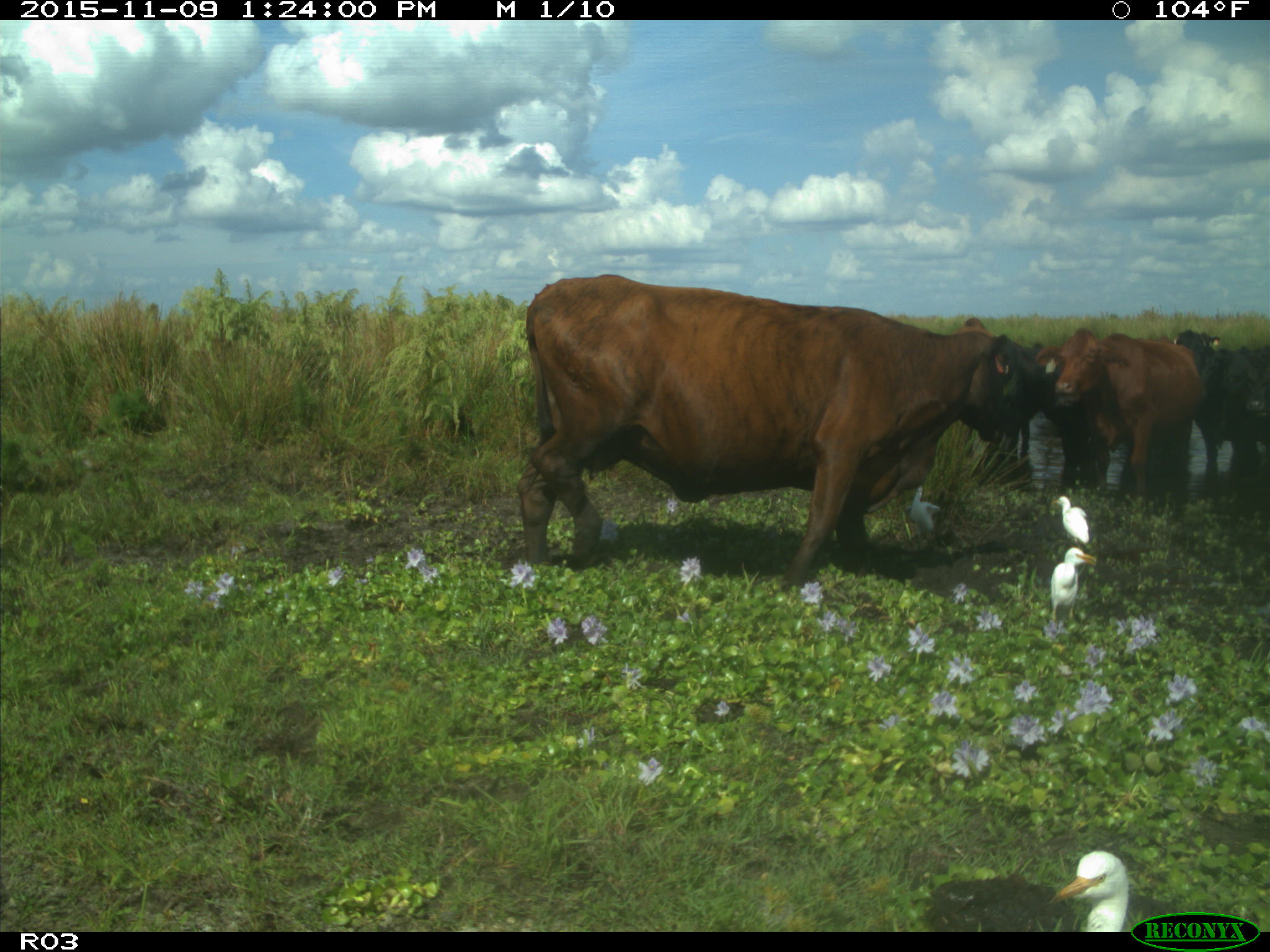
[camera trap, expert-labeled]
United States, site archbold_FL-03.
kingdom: Animalia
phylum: Chordata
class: Mammalia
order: Artiodactyla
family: Bovidae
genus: Bos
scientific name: Bos taurus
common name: domestic cow